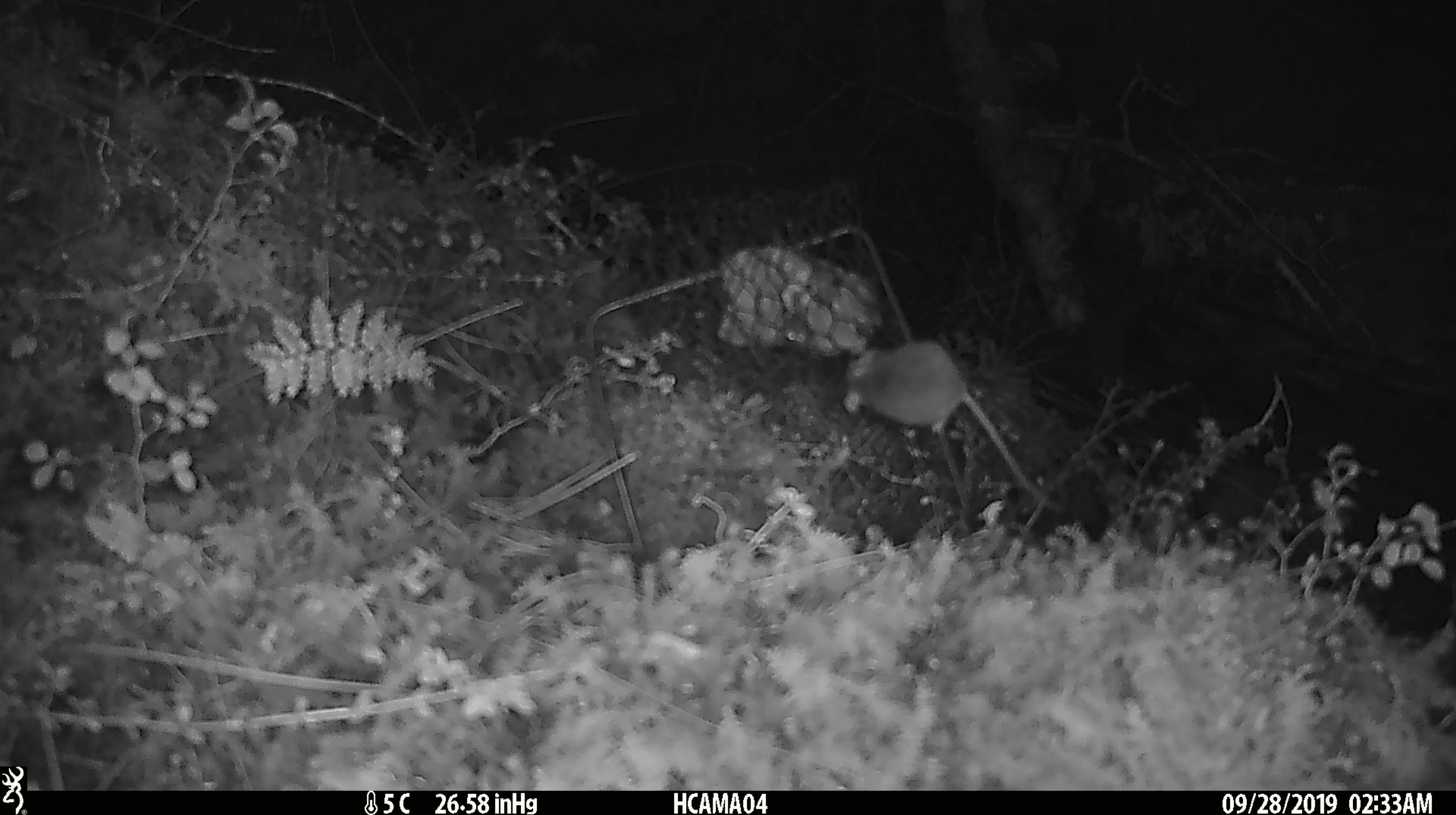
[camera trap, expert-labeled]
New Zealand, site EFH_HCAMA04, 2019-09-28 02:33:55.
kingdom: Animalia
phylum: Chordata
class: Mammalia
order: Rodentia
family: Muridae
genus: Mus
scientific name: Mus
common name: mouse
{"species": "mouse (Mus)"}